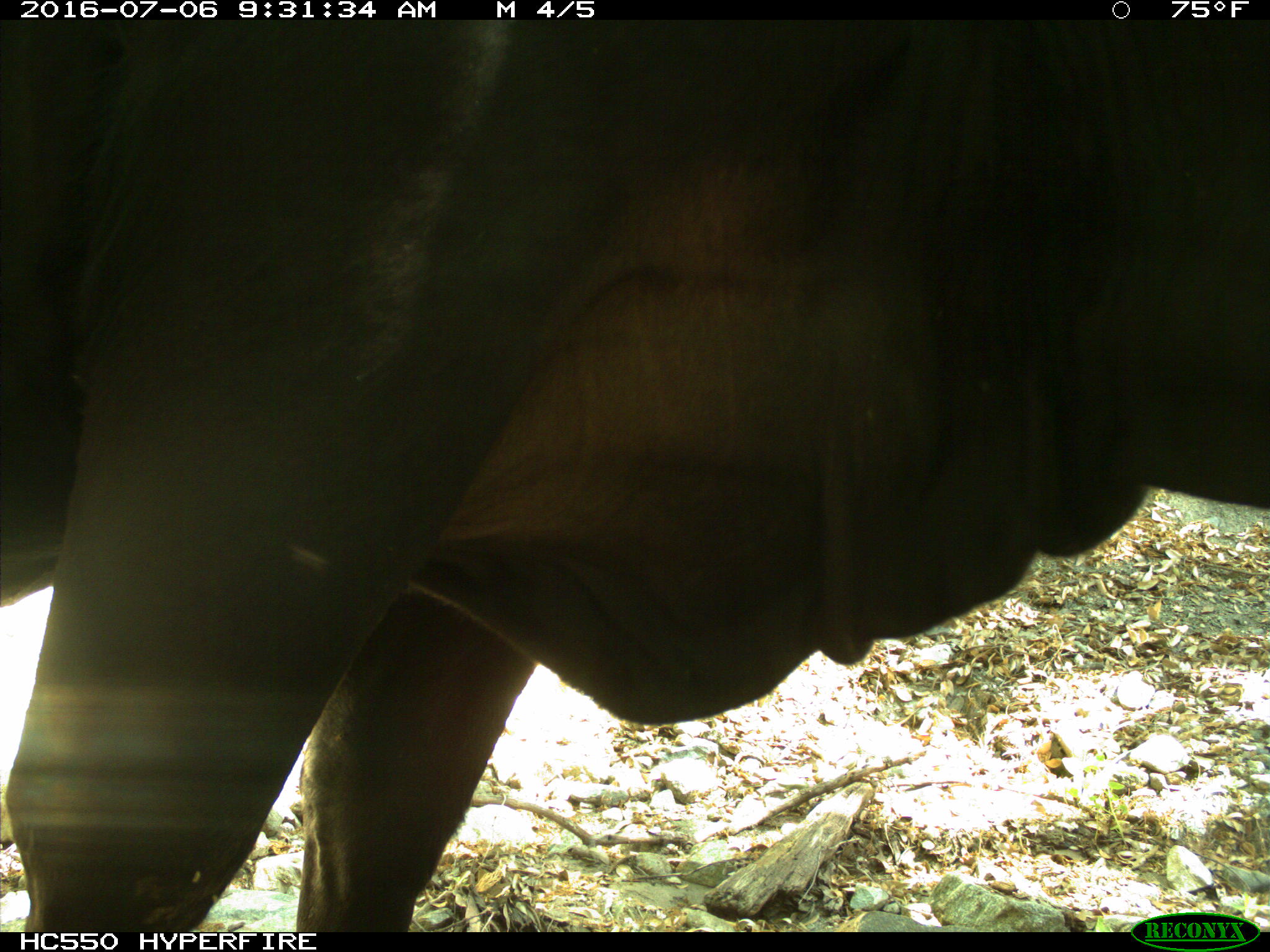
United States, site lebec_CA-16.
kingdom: Animalia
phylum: Chordata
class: Mammalia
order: Artiodactyla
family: Bovidae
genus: Bos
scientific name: Bos taurus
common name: domestic cow